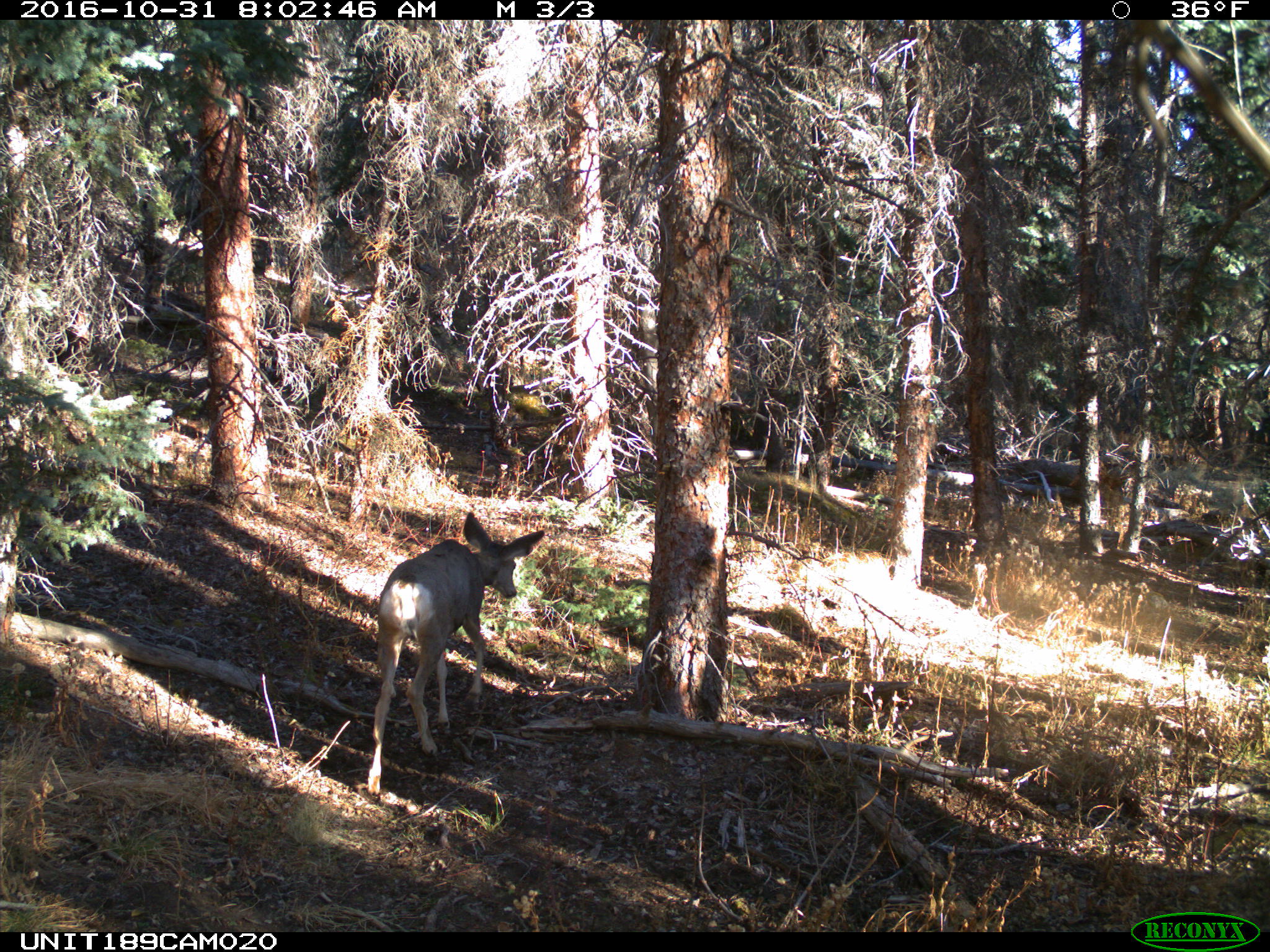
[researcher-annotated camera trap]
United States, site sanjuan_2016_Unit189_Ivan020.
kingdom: Animalia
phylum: Chordata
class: Mammalia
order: Artiodactyla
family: Cervidae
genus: Odocoileus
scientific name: Odocoileus hemionus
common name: mule deer